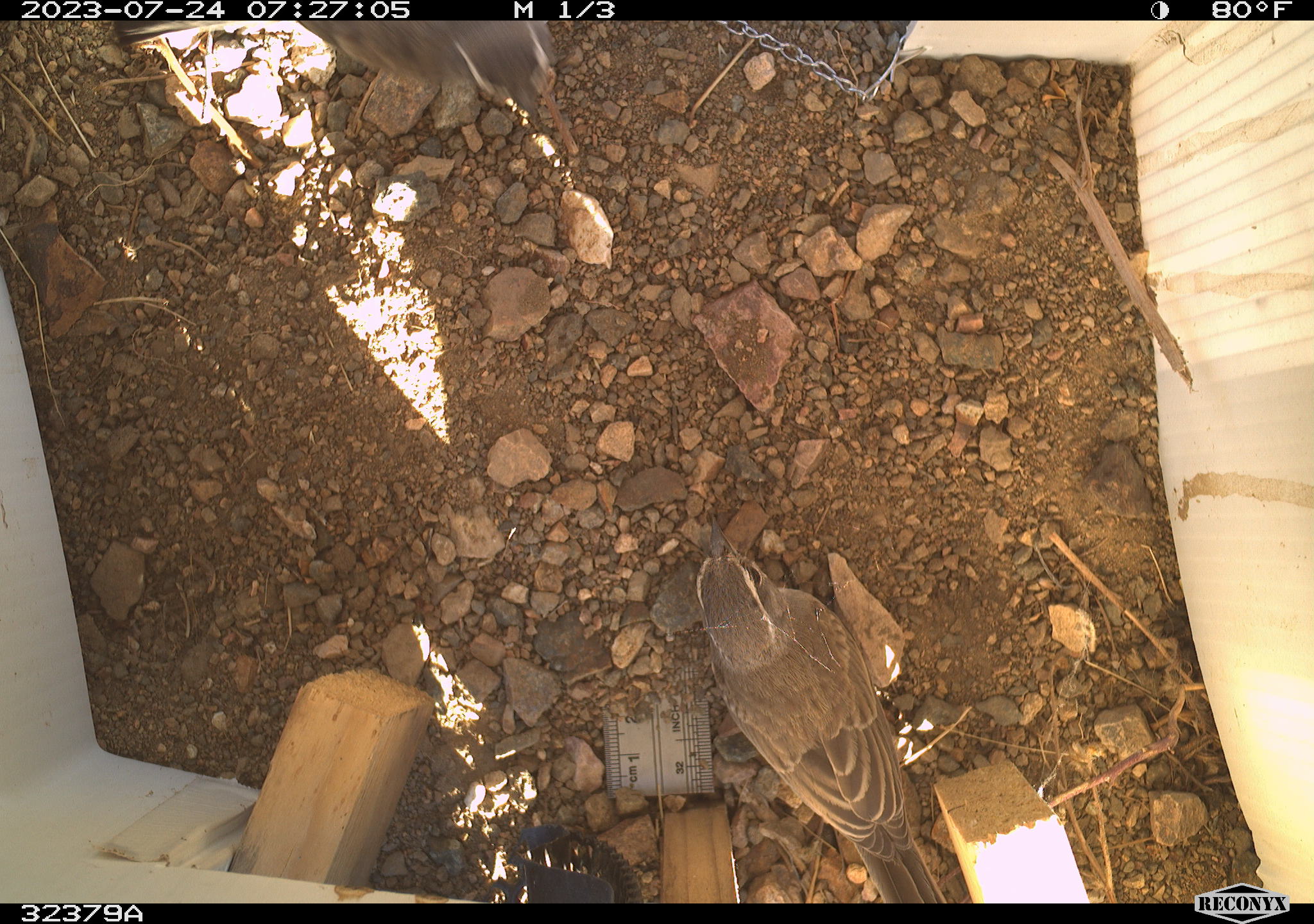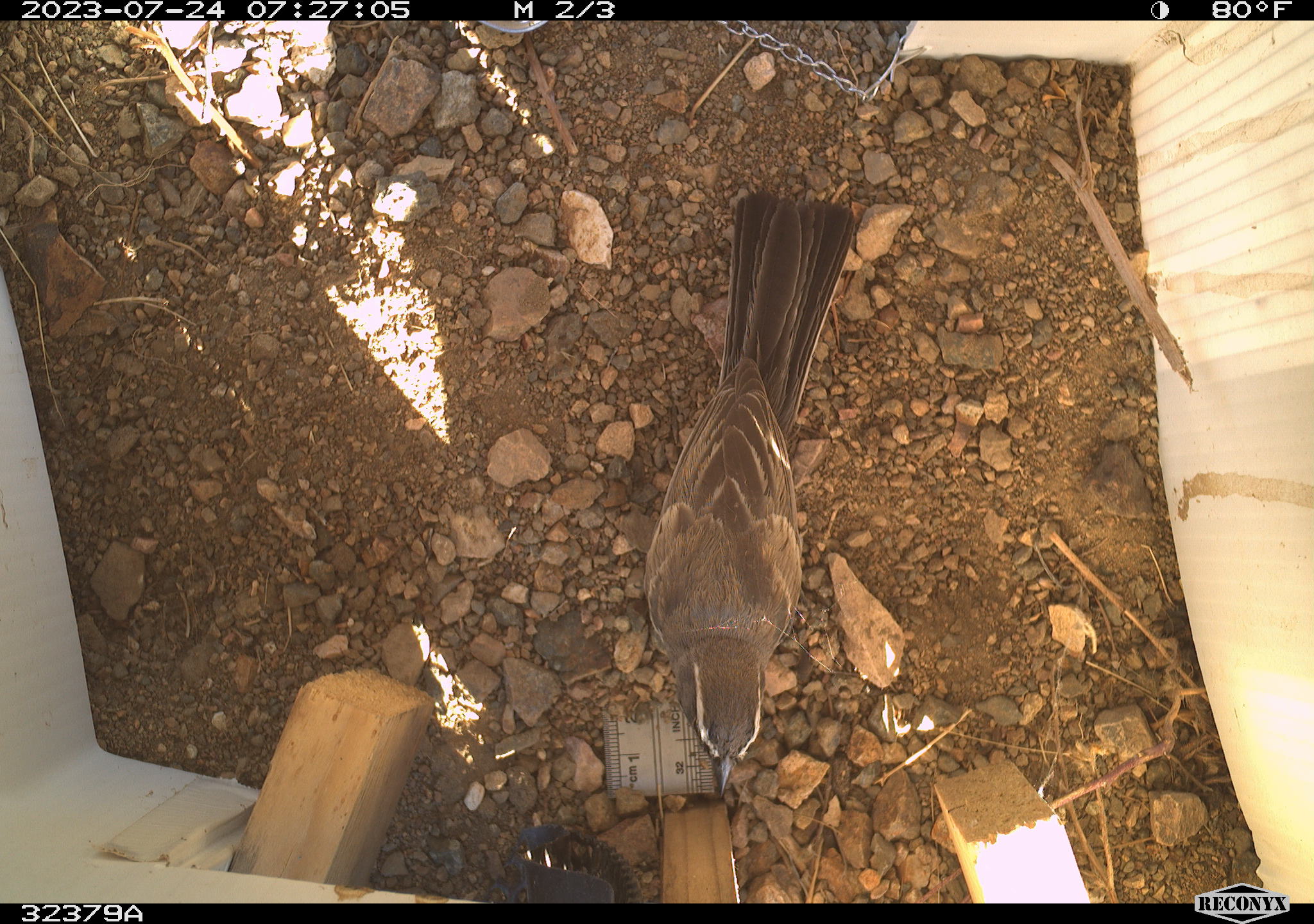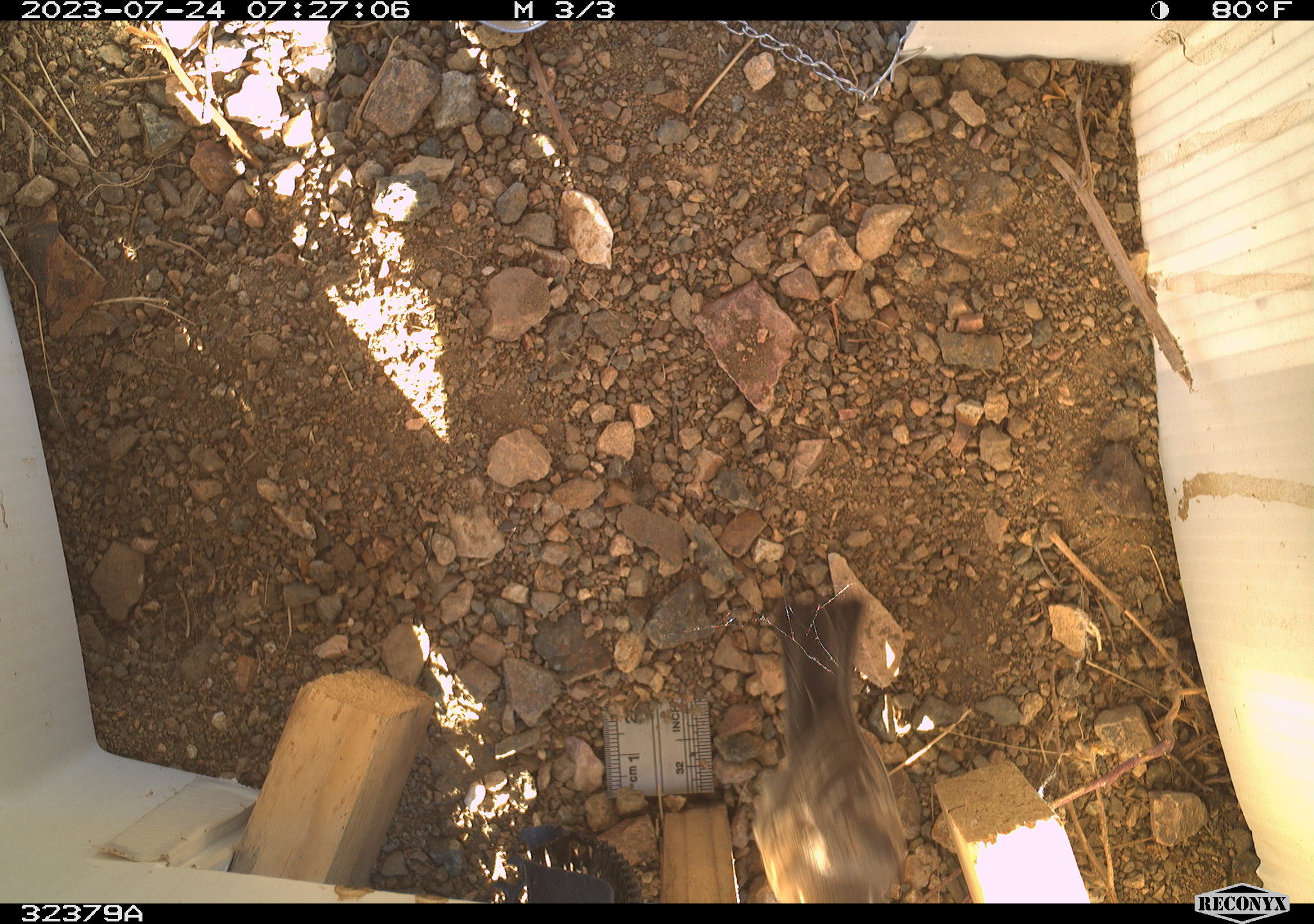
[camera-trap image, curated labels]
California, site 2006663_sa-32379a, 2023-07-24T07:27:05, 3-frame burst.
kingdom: Animalia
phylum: Chordata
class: Aves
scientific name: Aves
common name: bird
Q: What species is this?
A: Bird (Aves).